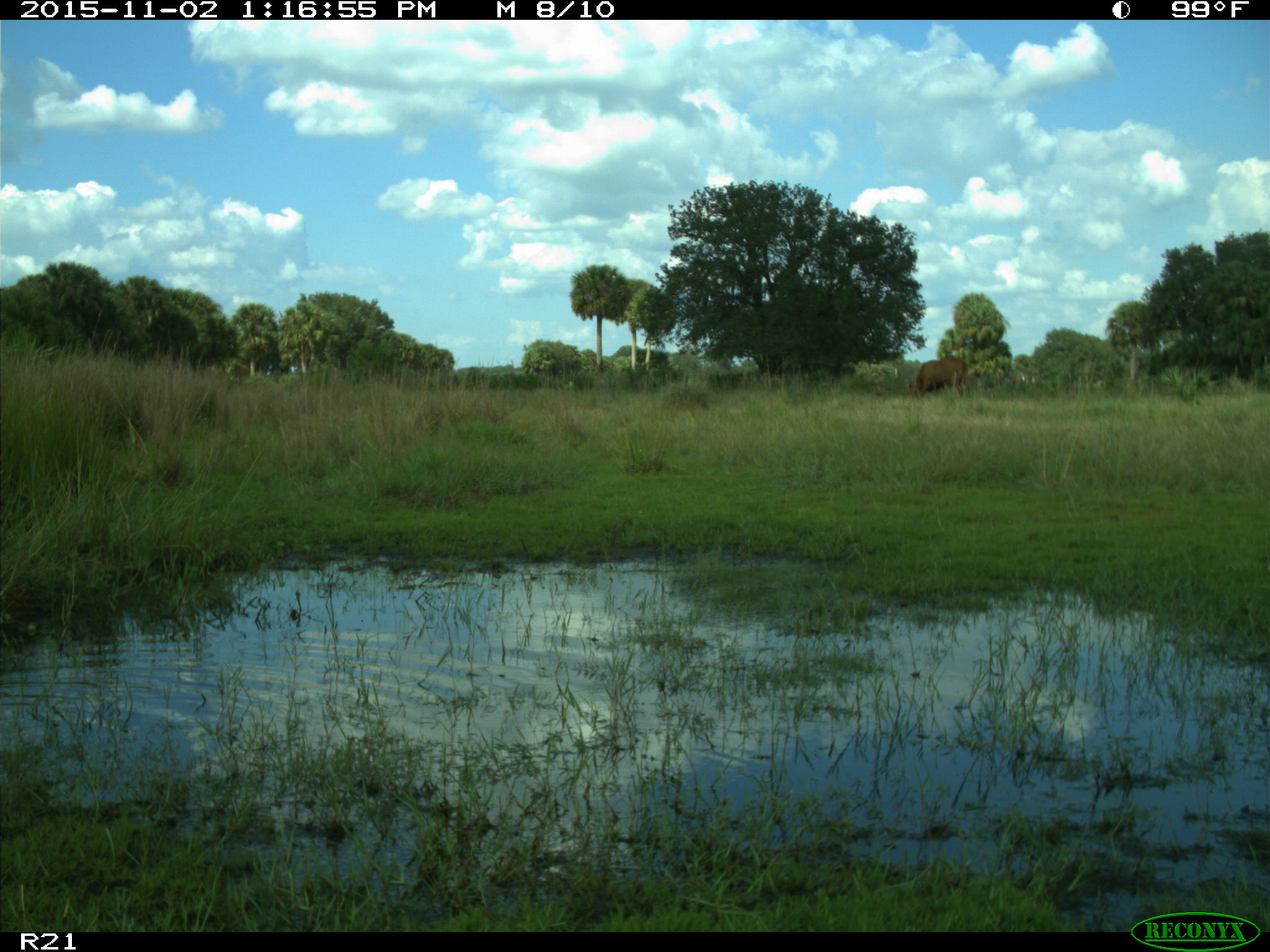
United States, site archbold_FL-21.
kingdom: Animalia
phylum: Chordata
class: Mammalia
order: Artiodactyla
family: Bovidae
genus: Bos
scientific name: Bos taurus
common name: domestic cow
Bos taurus (domestic cow).